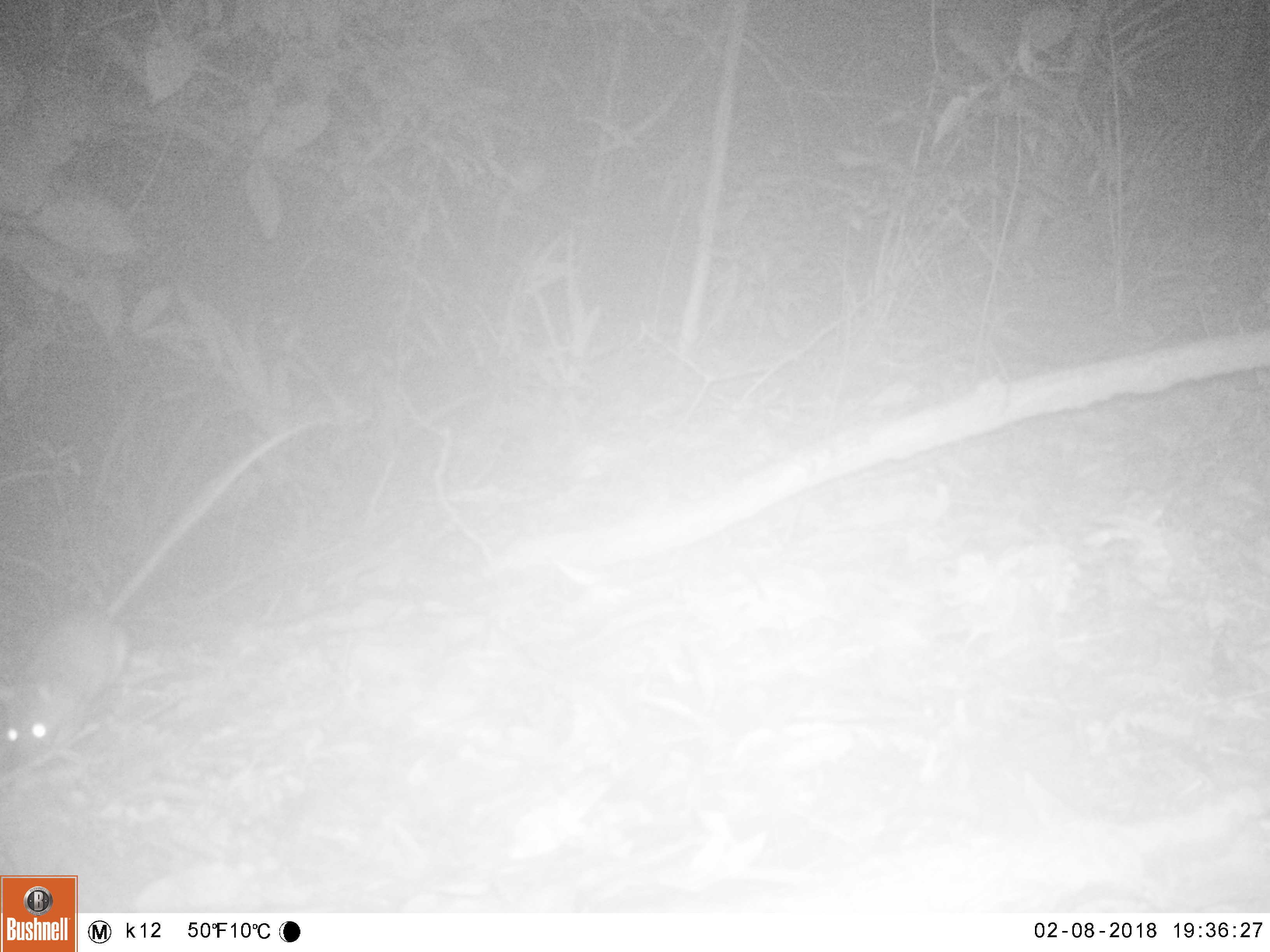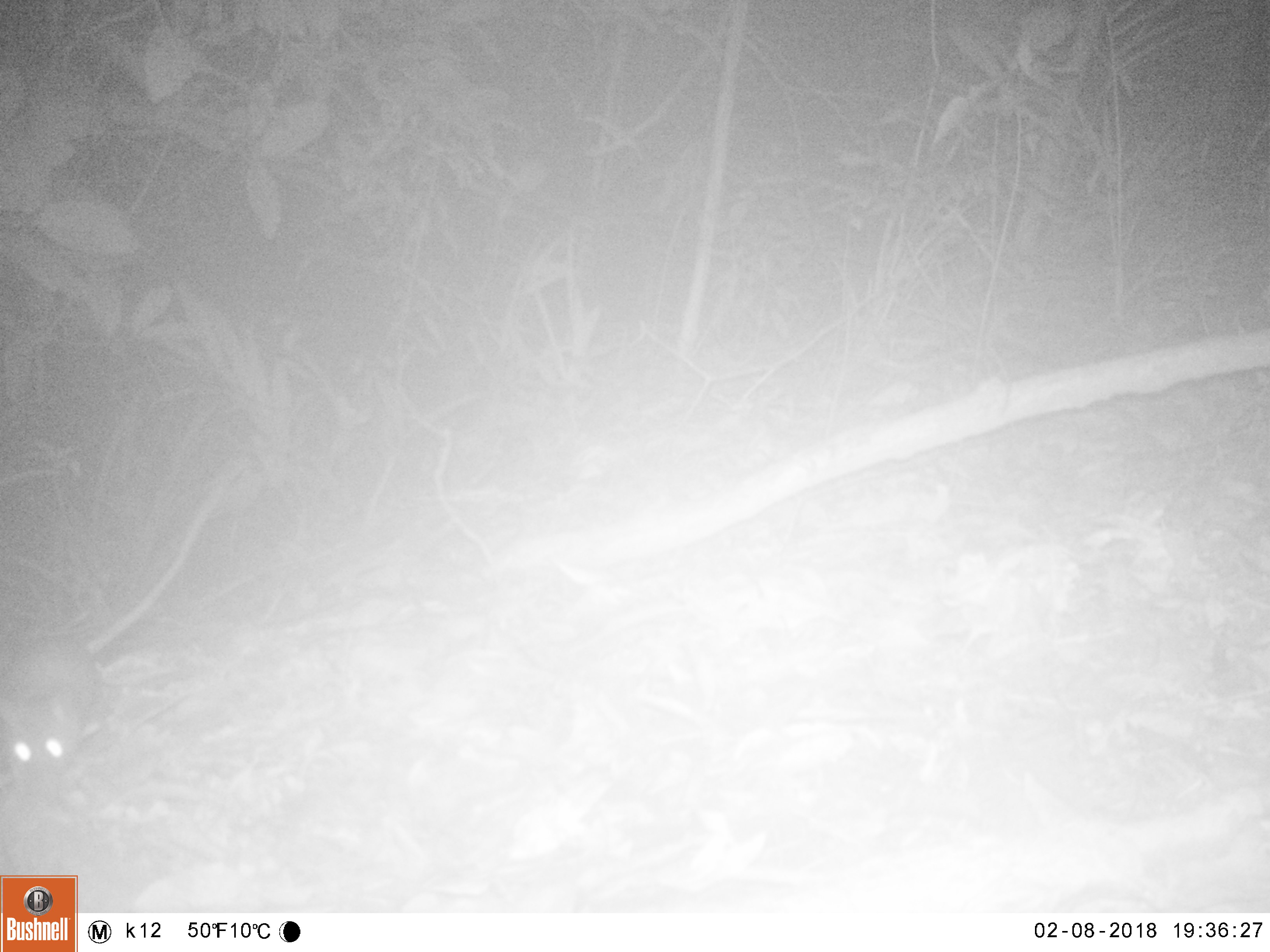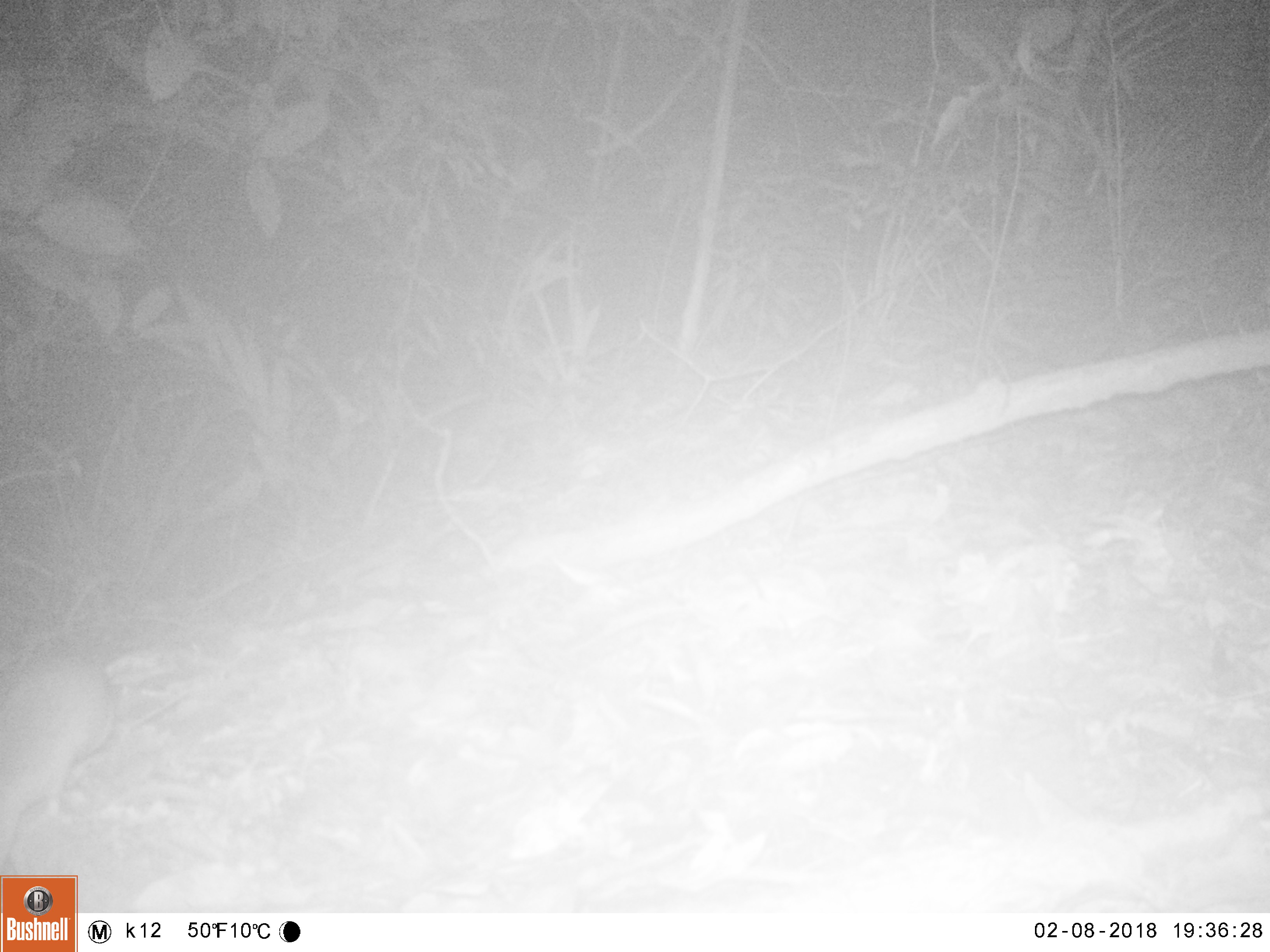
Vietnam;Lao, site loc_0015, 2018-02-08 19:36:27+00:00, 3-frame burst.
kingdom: Animalia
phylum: Chordata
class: Mammalia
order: Rodentia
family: Muridae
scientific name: Muridae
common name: old-world mice and rats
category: unidentified murid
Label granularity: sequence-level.